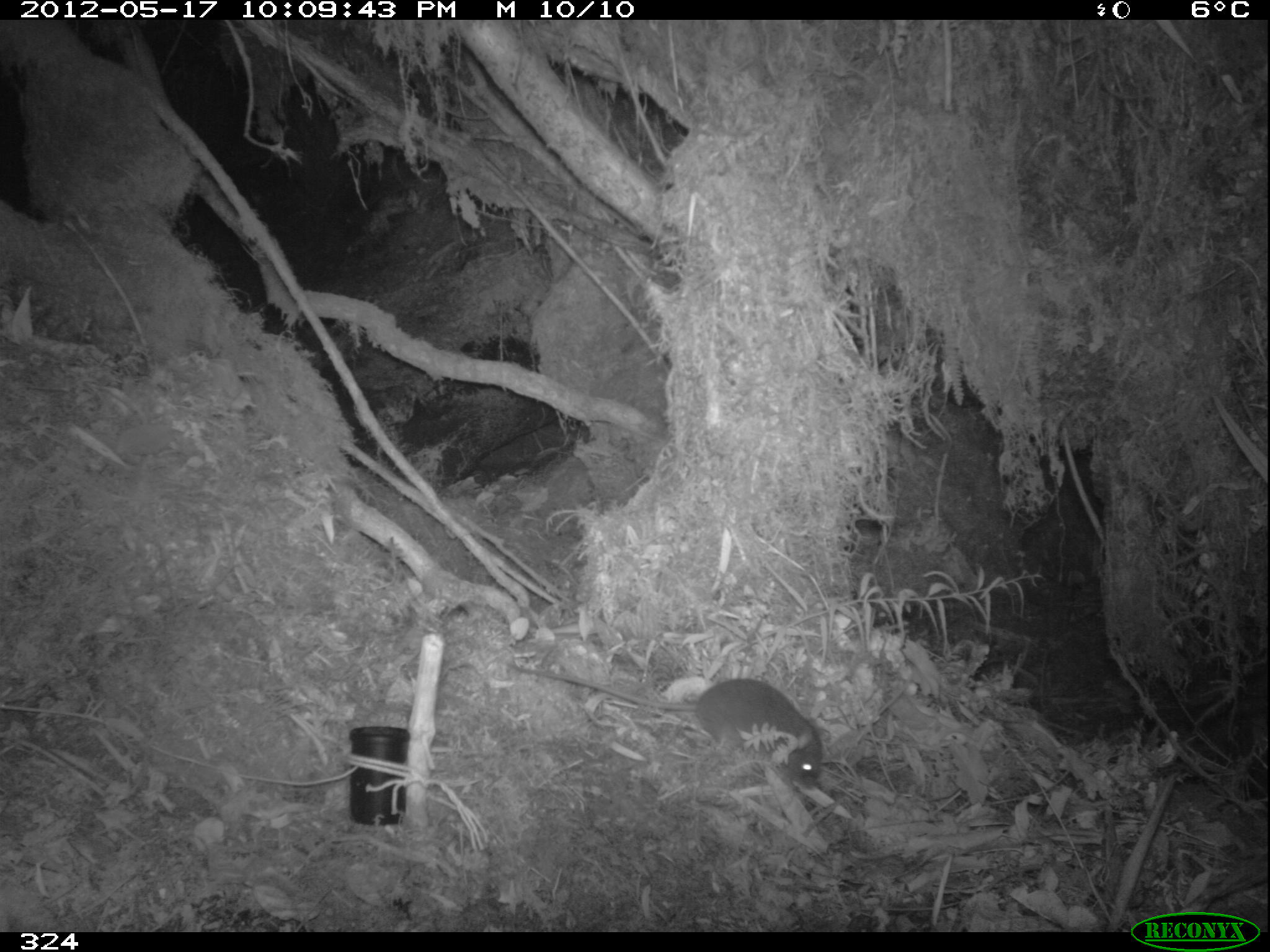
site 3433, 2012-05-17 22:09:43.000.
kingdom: Animalia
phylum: Chordata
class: Mammalia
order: Rodentia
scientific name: Rodentia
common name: rodents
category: unknown rodent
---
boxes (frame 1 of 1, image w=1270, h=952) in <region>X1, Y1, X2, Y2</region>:
unknown rodent: <region>506, 663, 825, 786</region>